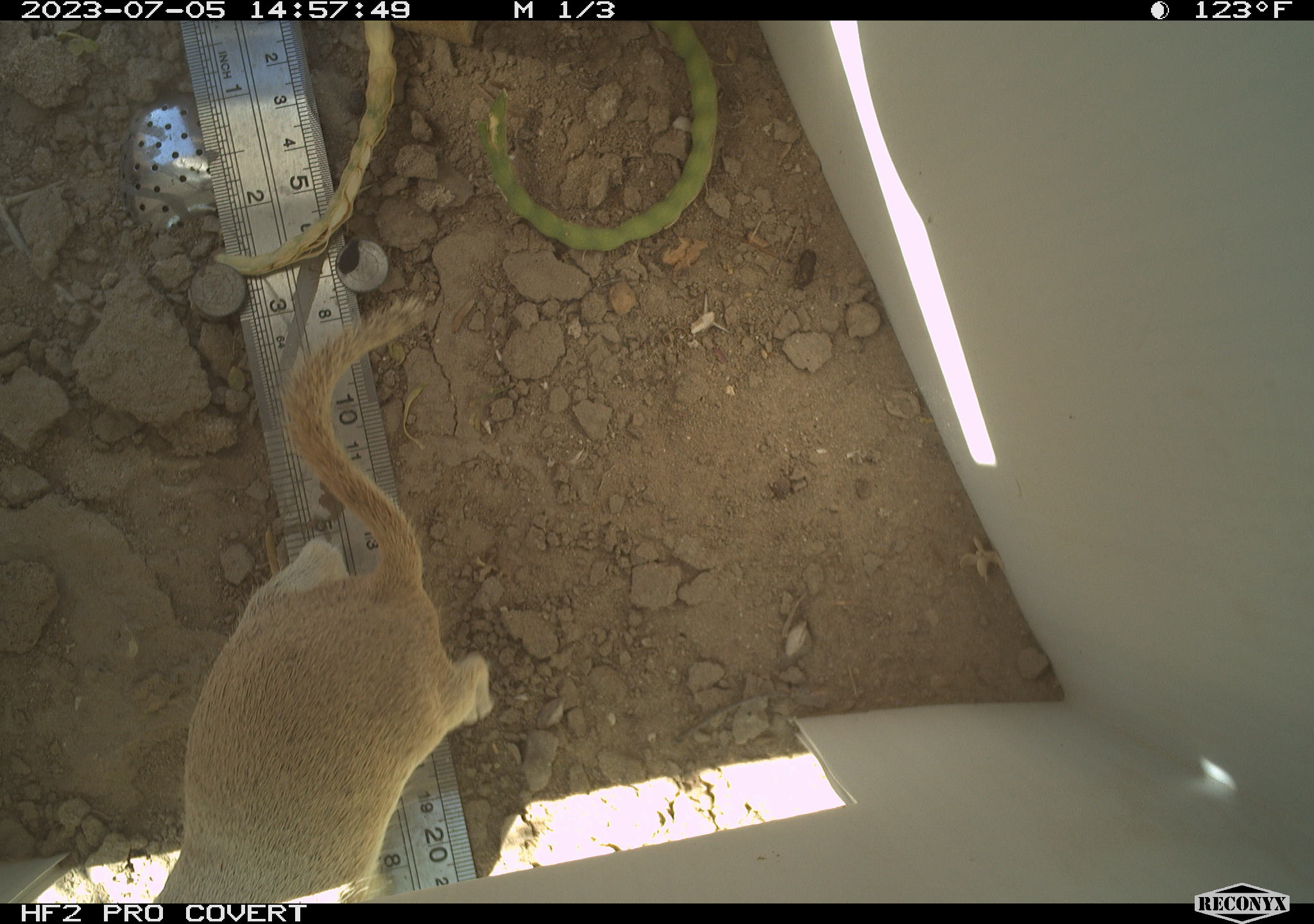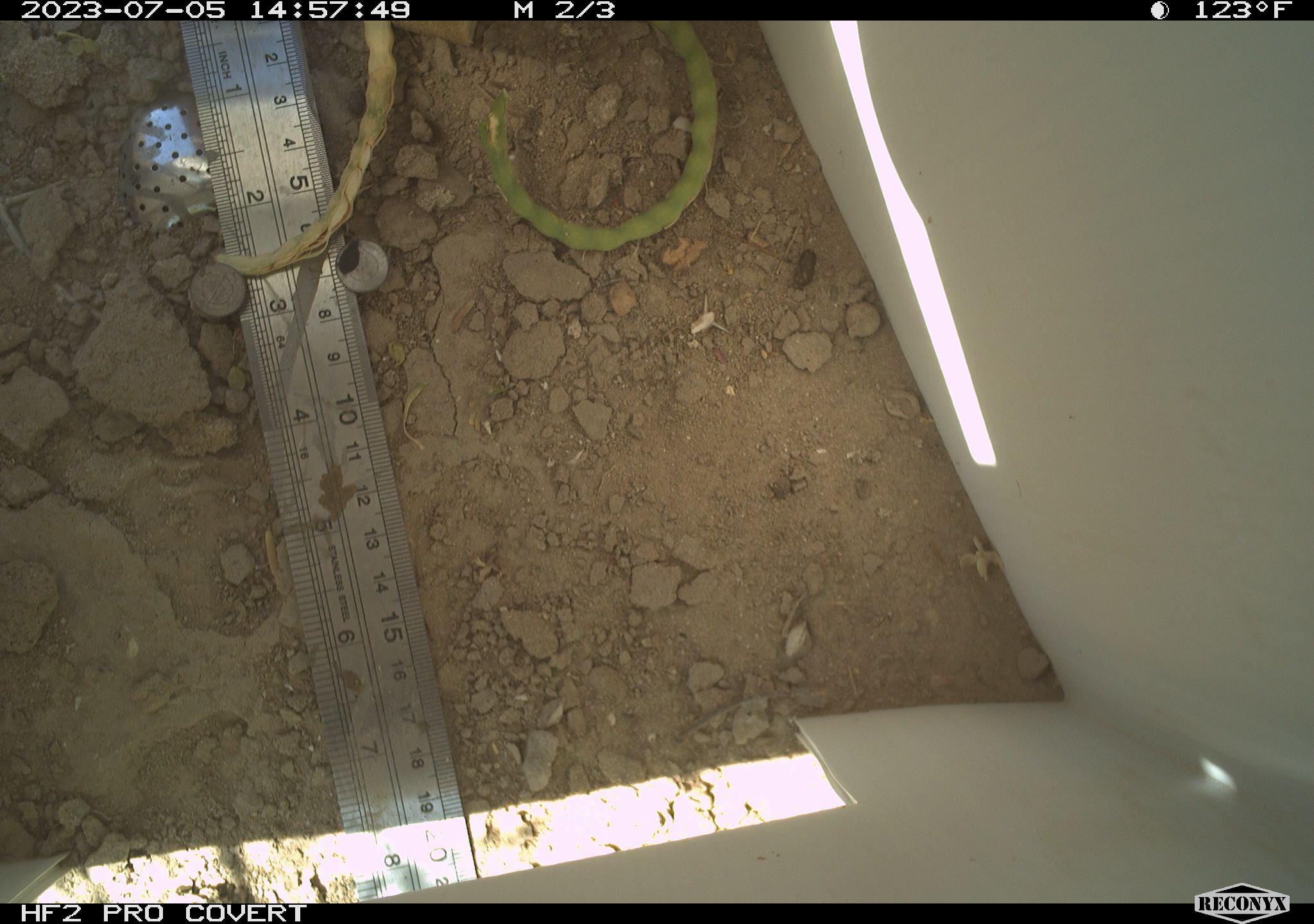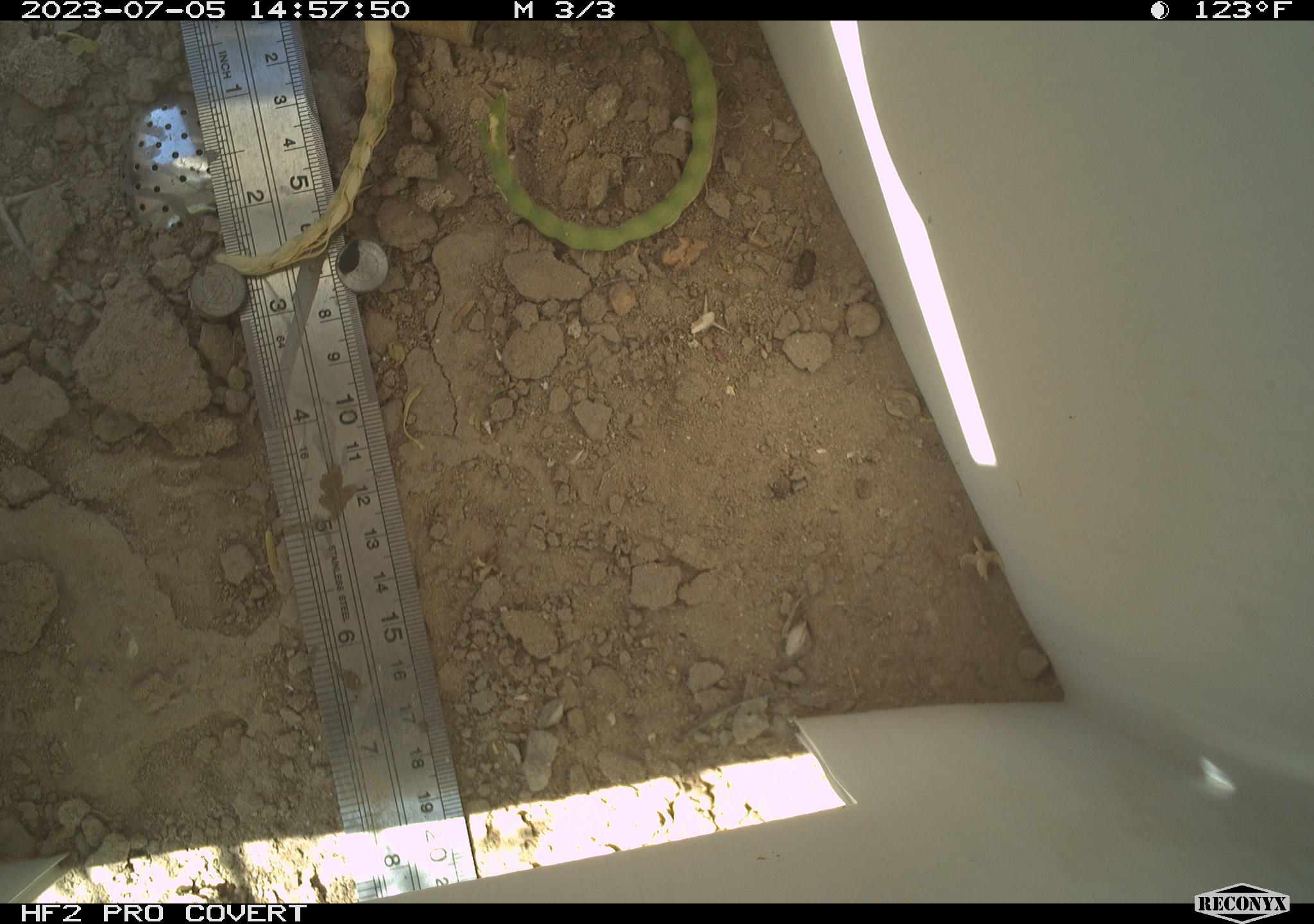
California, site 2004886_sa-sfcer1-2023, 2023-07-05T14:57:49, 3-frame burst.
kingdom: Animalia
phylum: Chordata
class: Mammalia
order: Rodentia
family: Sciuridae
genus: Xerospermophilus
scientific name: Xerospermophilus tereticaudus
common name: round-tailed ground squirrel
Round-tailed ground squirrel (Xerospermophilus tereticaudus).